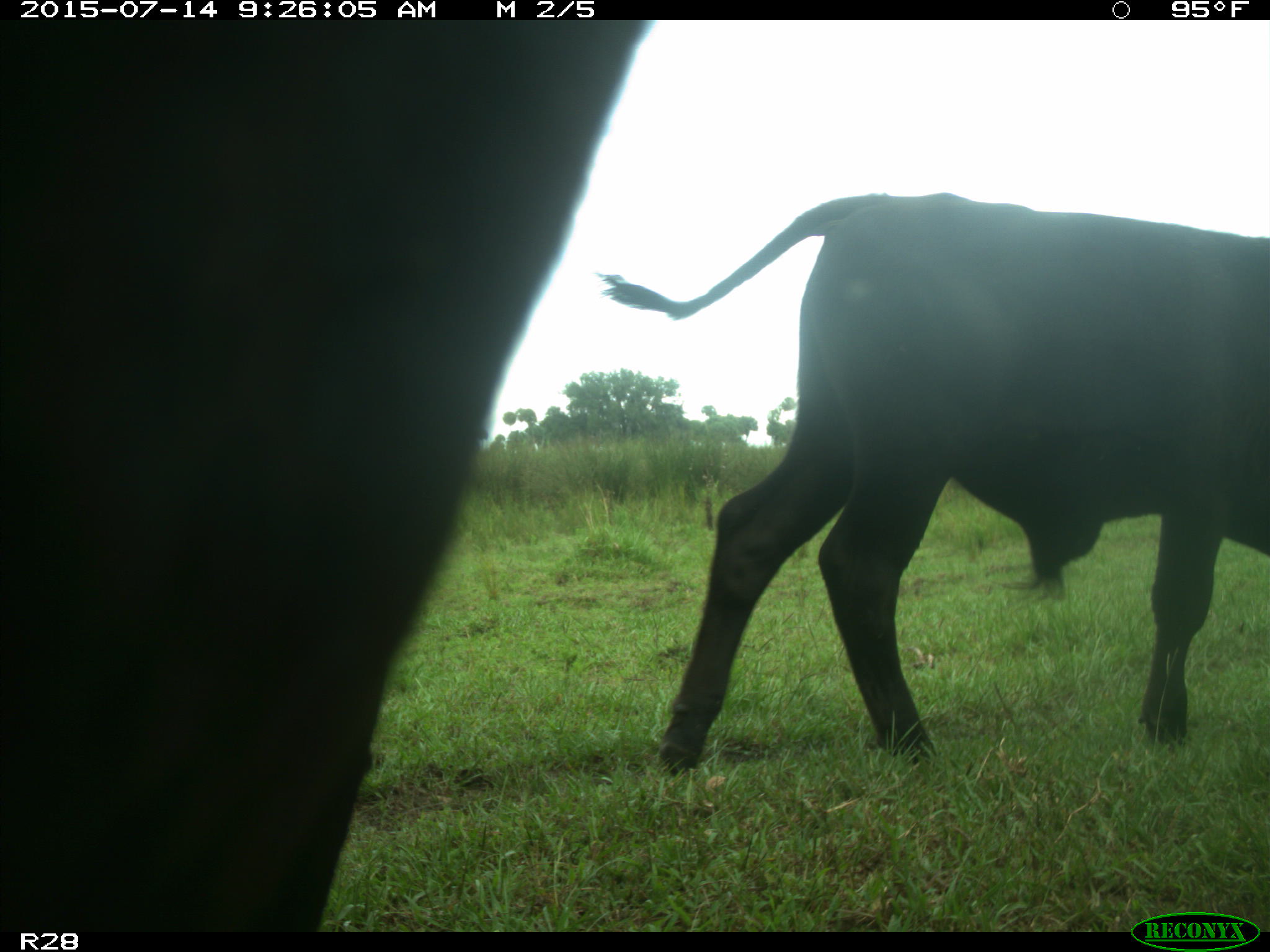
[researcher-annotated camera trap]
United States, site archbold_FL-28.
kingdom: Animalia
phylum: Chordata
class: Mammalia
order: Artiodactyla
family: Bovidae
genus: Bos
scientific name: Bos taurus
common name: domestic cow